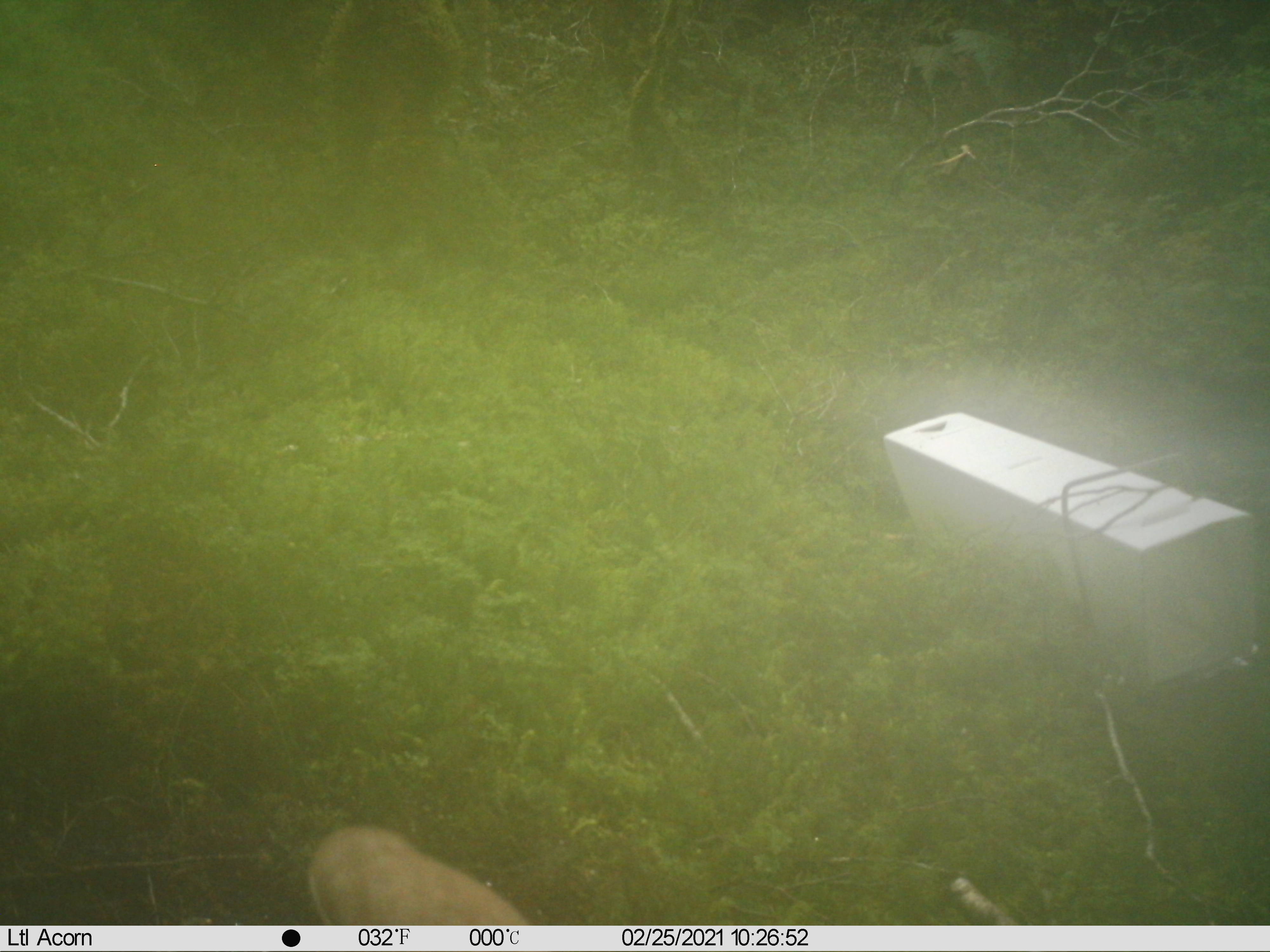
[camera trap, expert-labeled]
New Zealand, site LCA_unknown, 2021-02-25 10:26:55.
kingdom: Animalia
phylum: Chordata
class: Mammalia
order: Carnivora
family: Mustelidae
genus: Mustela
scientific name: Mustela erminea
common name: stoat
Stoat (Mustela erminea).